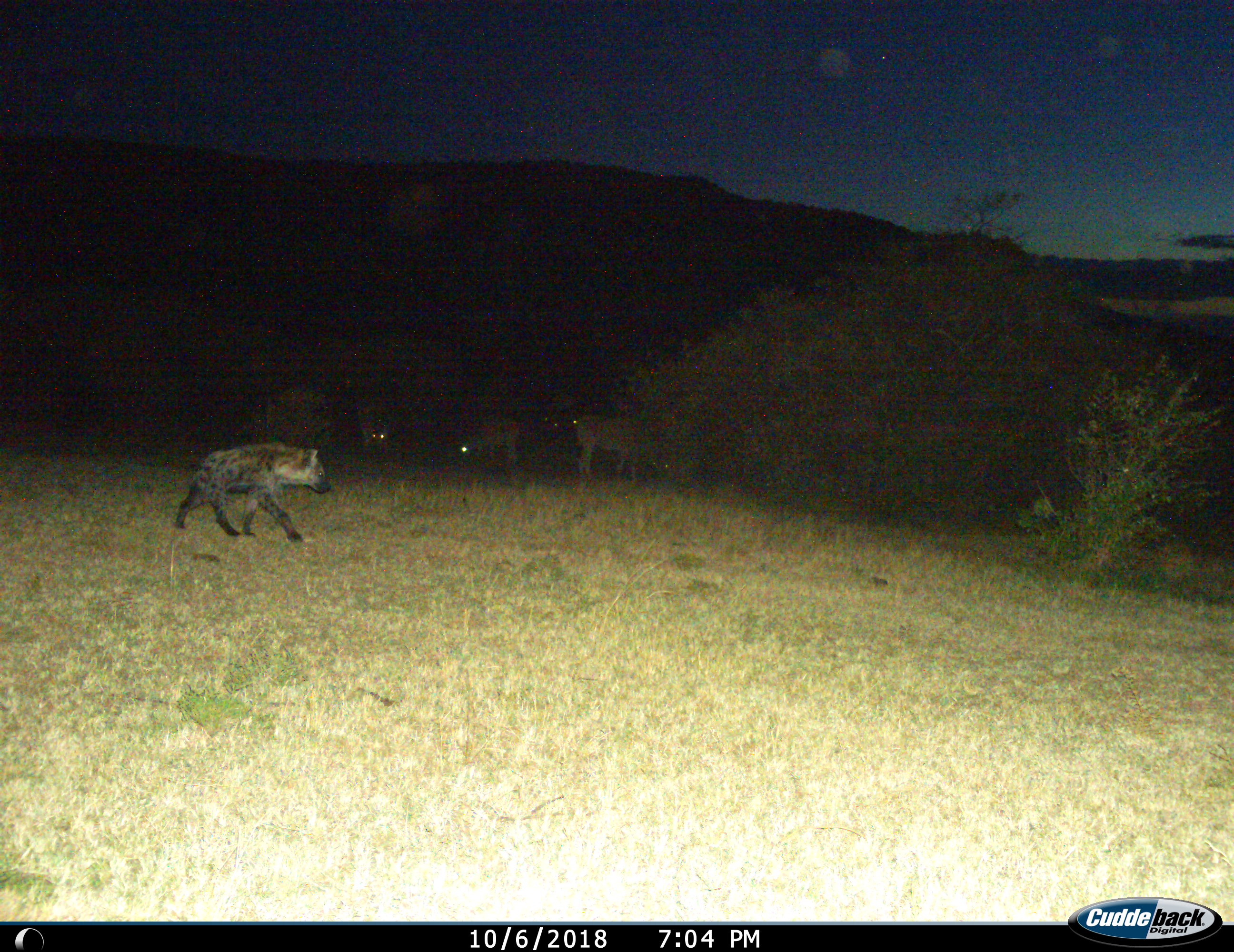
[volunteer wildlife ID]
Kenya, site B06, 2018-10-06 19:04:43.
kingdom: Animalia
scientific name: Animalia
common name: animal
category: domesticanimal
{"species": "domesticanimal (animal) (Animalia)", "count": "4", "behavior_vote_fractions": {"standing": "100%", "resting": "0%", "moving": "0%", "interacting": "0%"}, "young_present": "0%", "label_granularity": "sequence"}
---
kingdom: Animalia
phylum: Chordata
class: Mammalia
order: Carnivora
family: Hyaenidae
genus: Crocuta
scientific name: Crocuta crocuta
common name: spotted hyena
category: hyenaspotted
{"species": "hyenaspotted (spotted hyena) (Crocuta crocuta)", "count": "1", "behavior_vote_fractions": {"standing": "0%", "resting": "0%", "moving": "100%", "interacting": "0%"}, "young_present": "0%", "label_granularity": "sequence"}